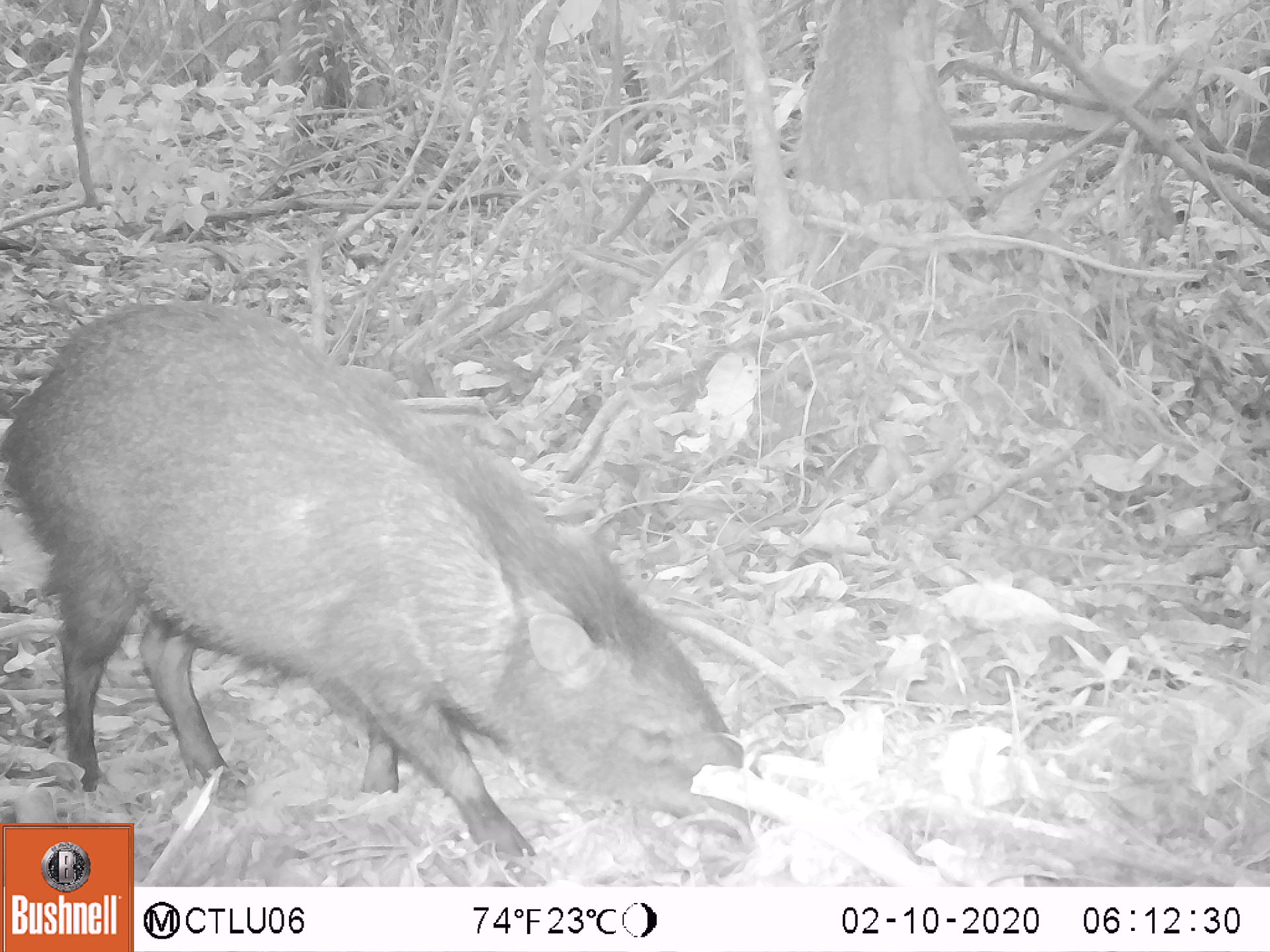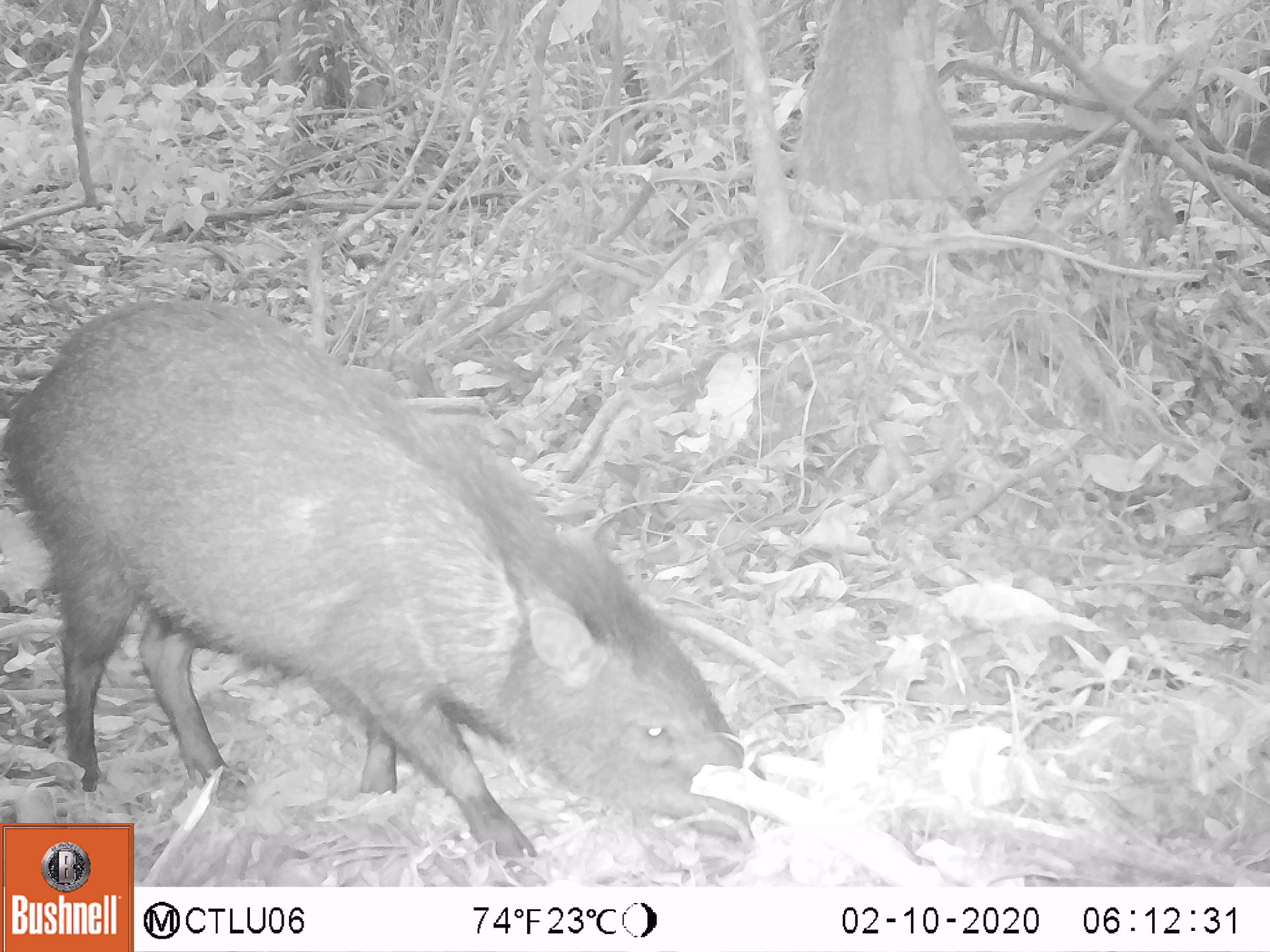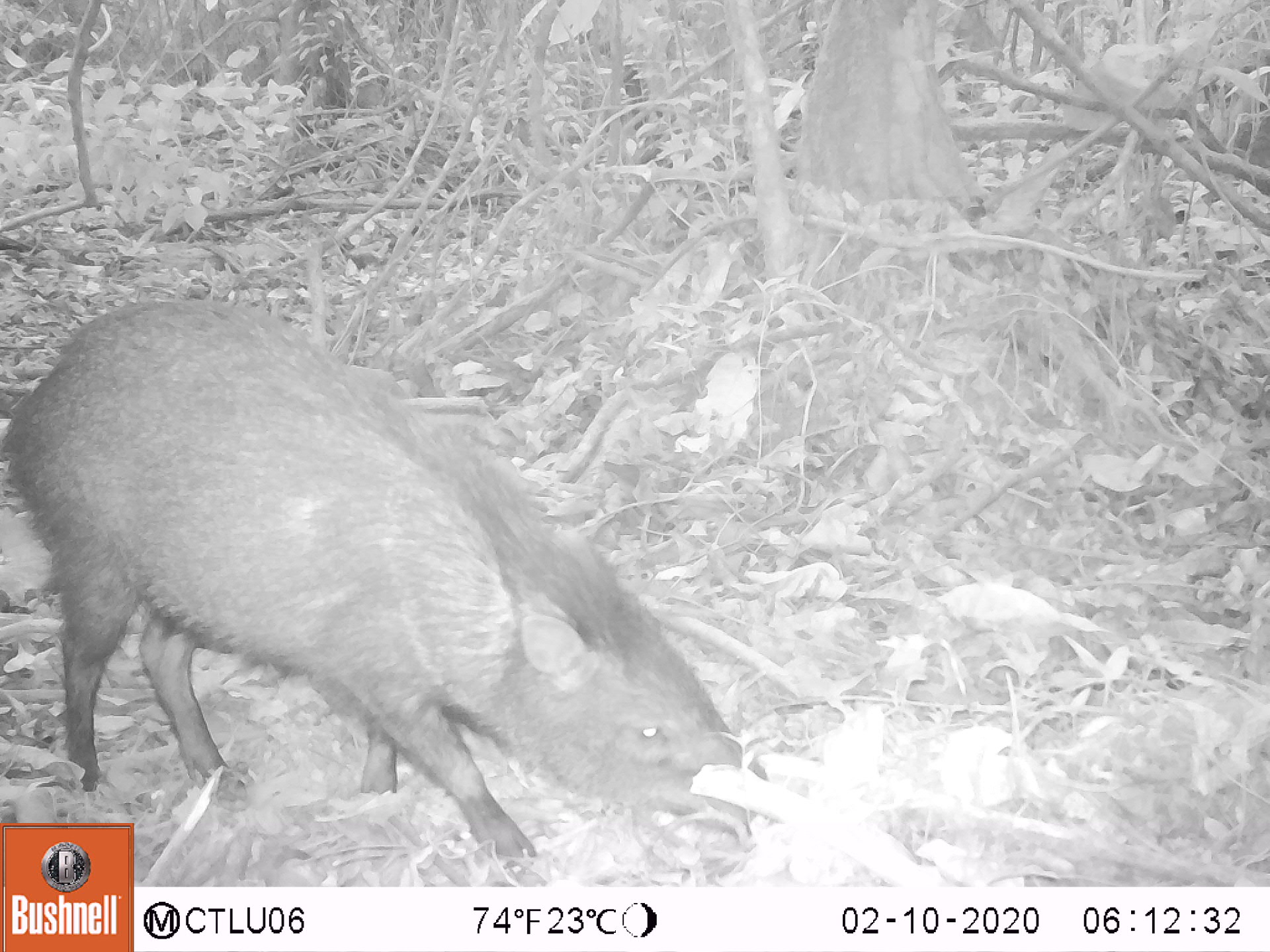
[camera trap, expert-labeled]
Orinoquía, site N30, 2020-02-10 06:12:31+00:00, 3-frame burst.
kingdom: Animalia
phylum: Chordata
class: Mammalia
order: Artiodactyla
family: Tayassuidae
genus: Pecari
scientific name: Pecari tajacu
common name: collared peccary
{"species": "collared peccary (Pecari tajacu)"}